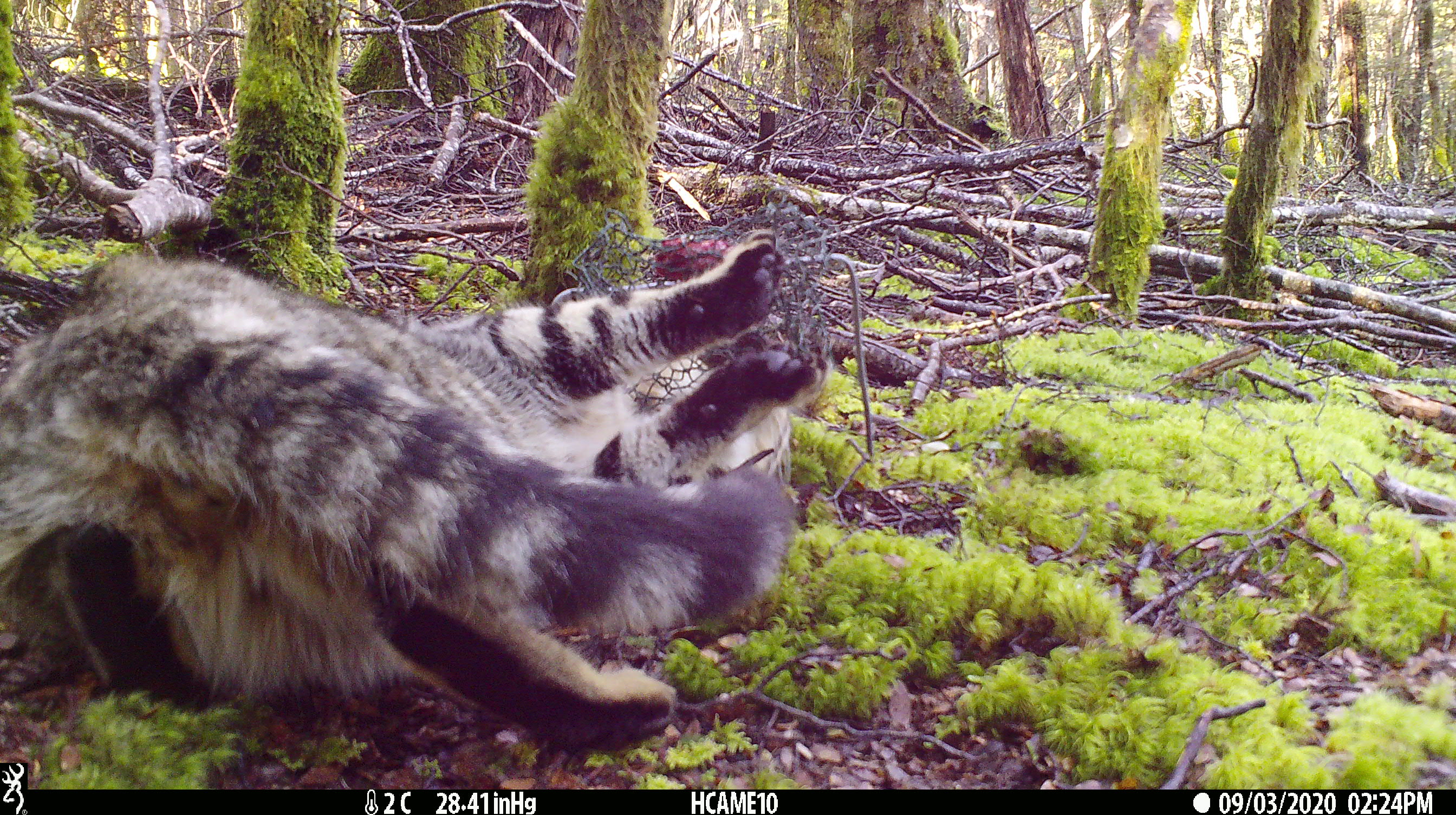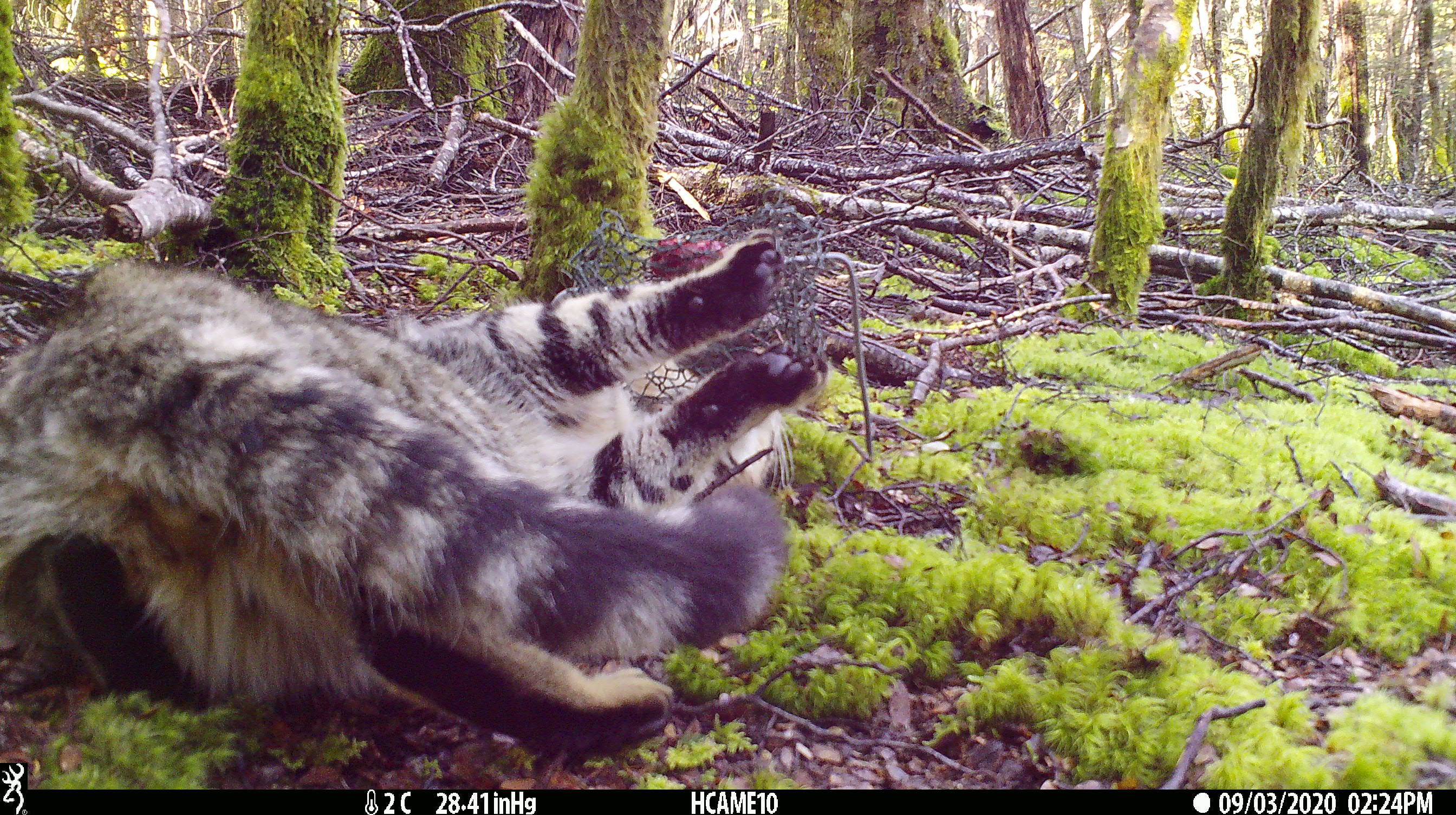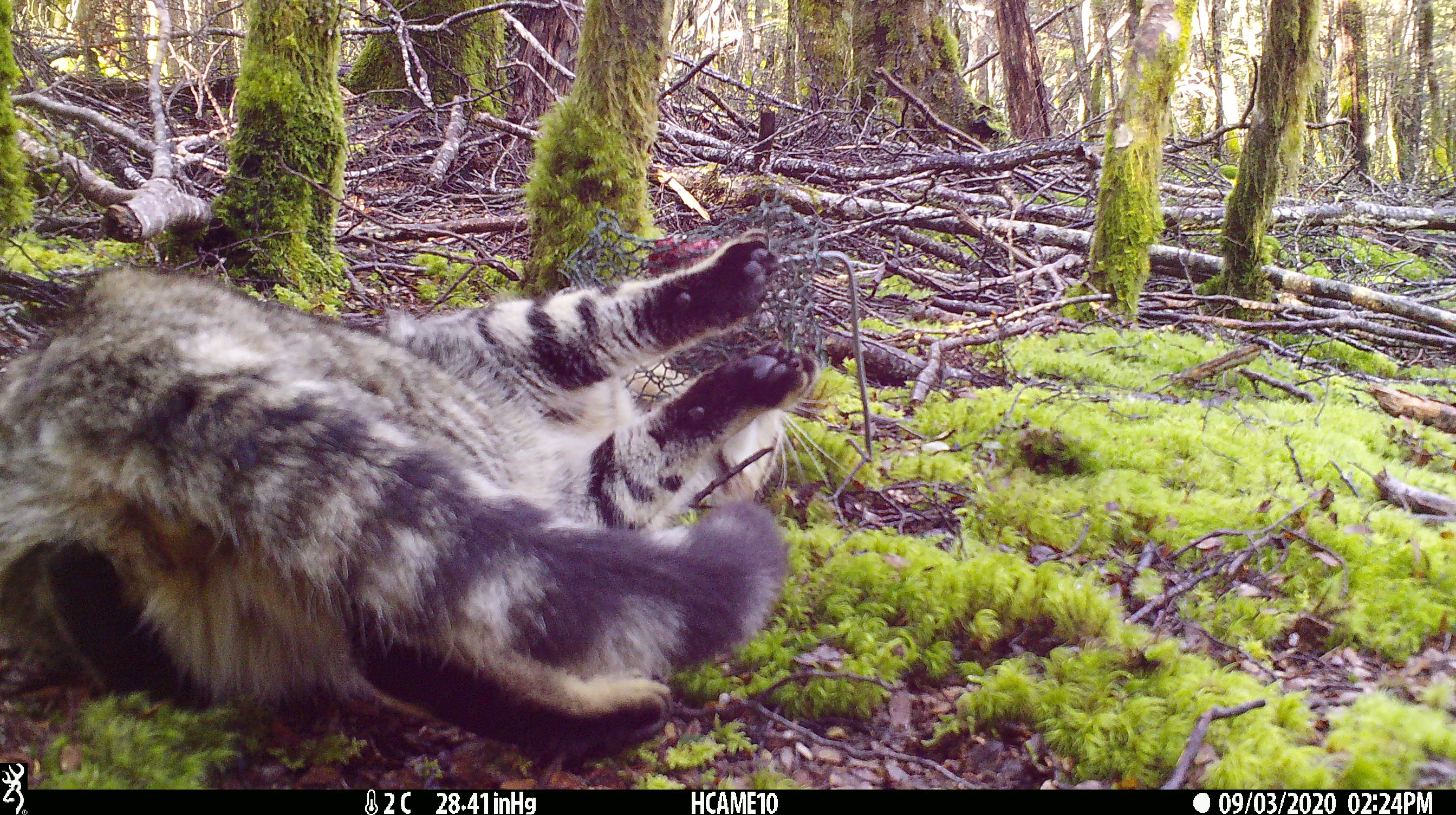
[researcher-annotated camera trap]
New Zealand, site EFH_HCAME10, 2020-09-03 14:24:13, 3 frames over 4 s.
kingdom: Animalia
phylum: Chordata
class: Mammalia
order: Carnivora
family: Felidae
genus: Felis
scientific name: Felis catus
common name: domestic cat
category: cat